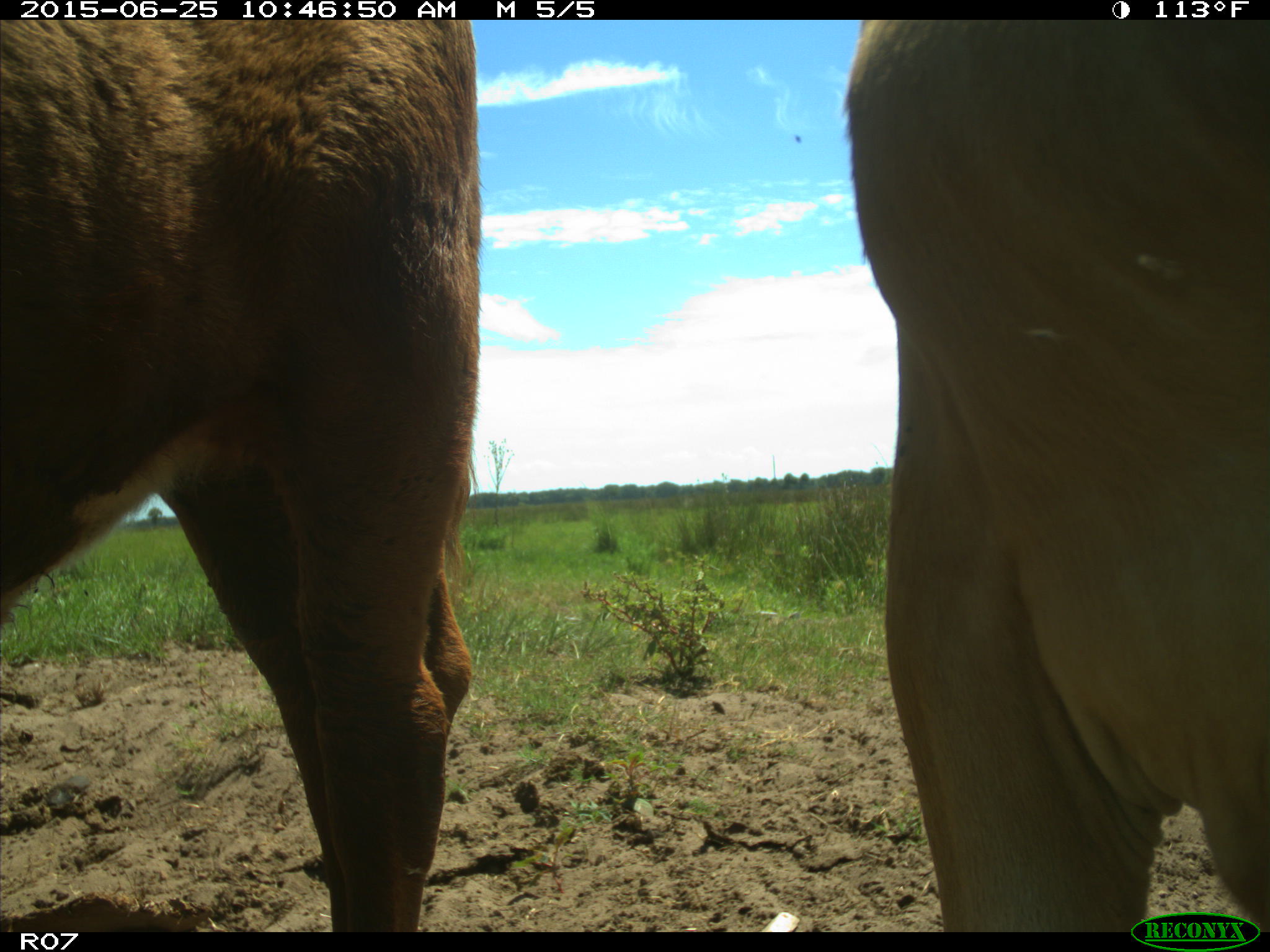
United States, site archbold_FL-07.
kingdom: Animalia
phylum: Chordata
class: Mammalia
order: Artiodactyla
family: Bovidae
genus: Bos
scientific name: Bos taurus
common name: domestic cow